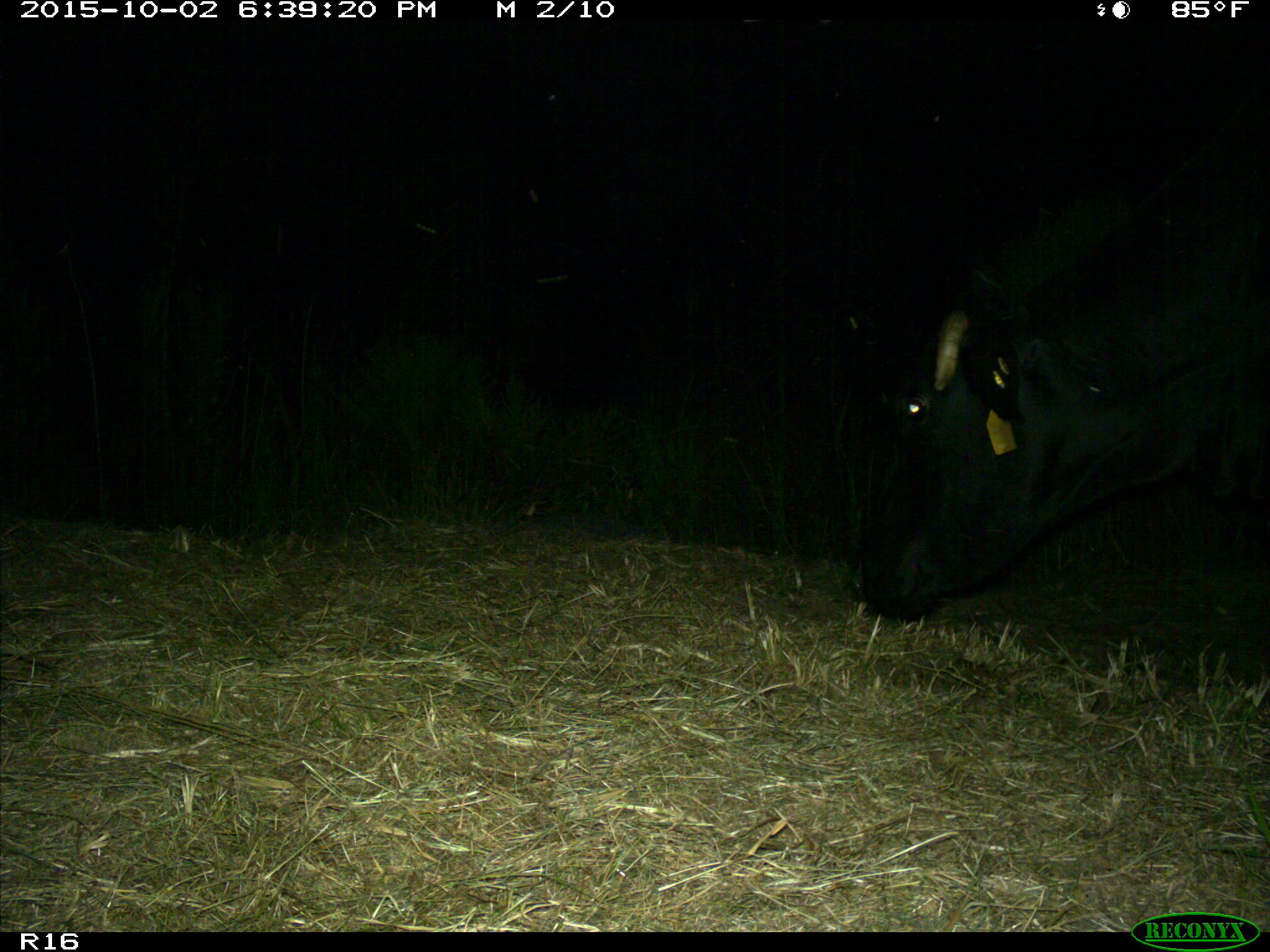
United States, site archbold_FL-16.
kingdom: Animalia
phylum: Chordata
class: Mammalia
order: Artiodactyla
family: Bovidae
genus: Bos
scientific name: Bos taurus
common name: domestic cow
Bos taurus (domestic cow).